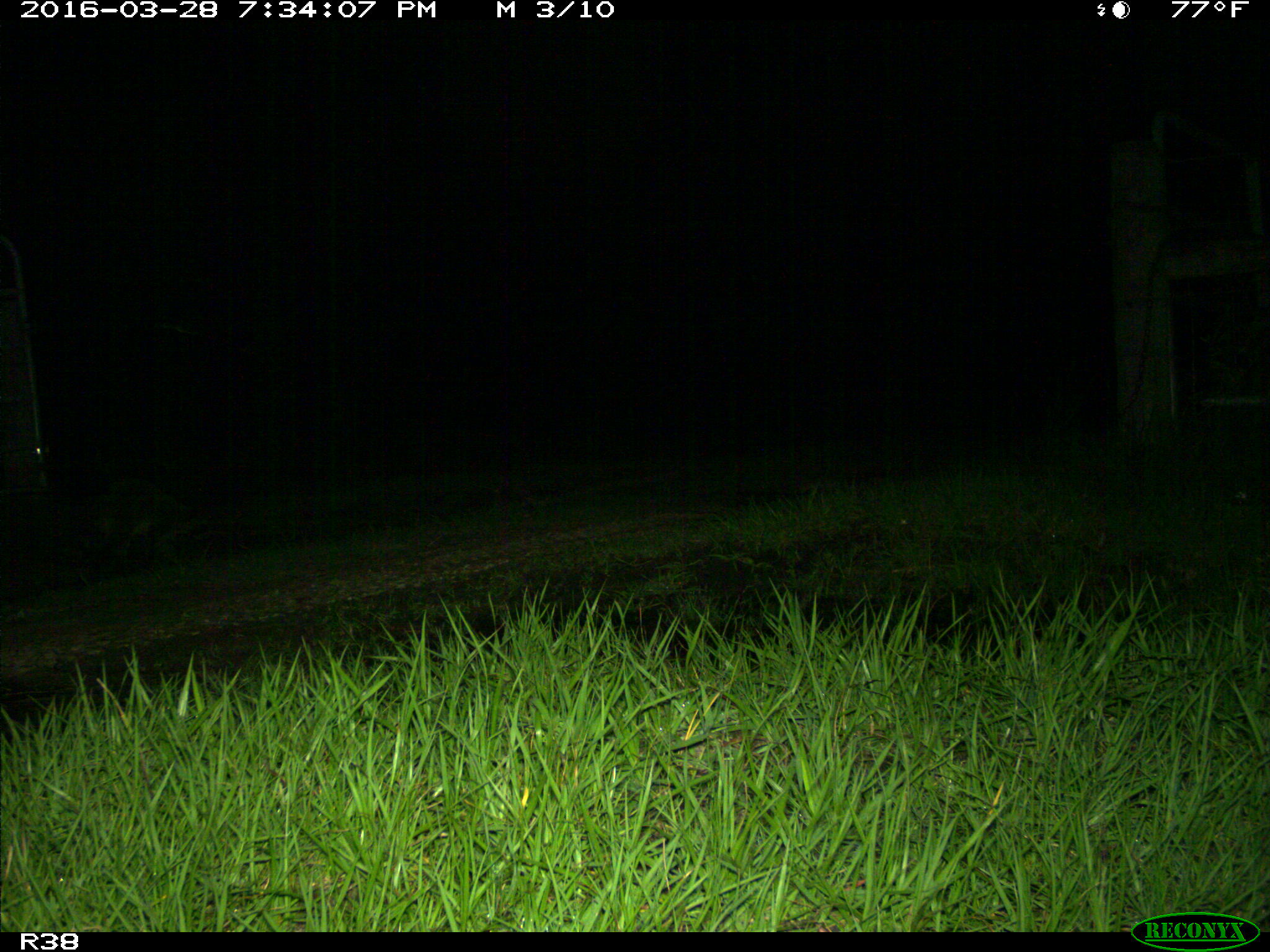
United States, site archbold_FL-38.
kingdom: Animalia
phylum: Chordata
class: Mammalia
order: Carnivora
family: Procyonidae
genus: Procyon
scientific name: Procyon lotor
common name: common raccoon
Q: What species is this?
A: Procyon lotor (common raccoon).